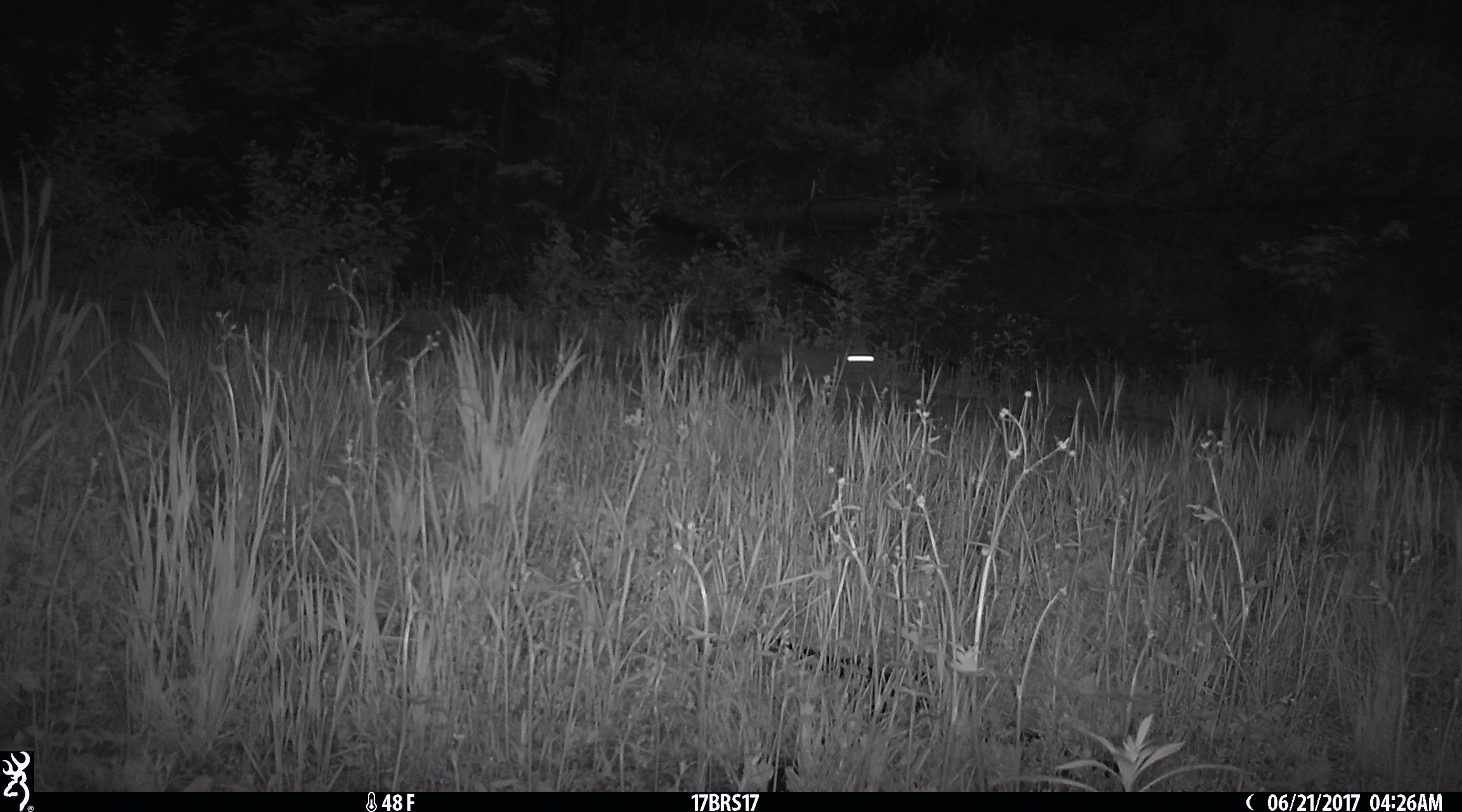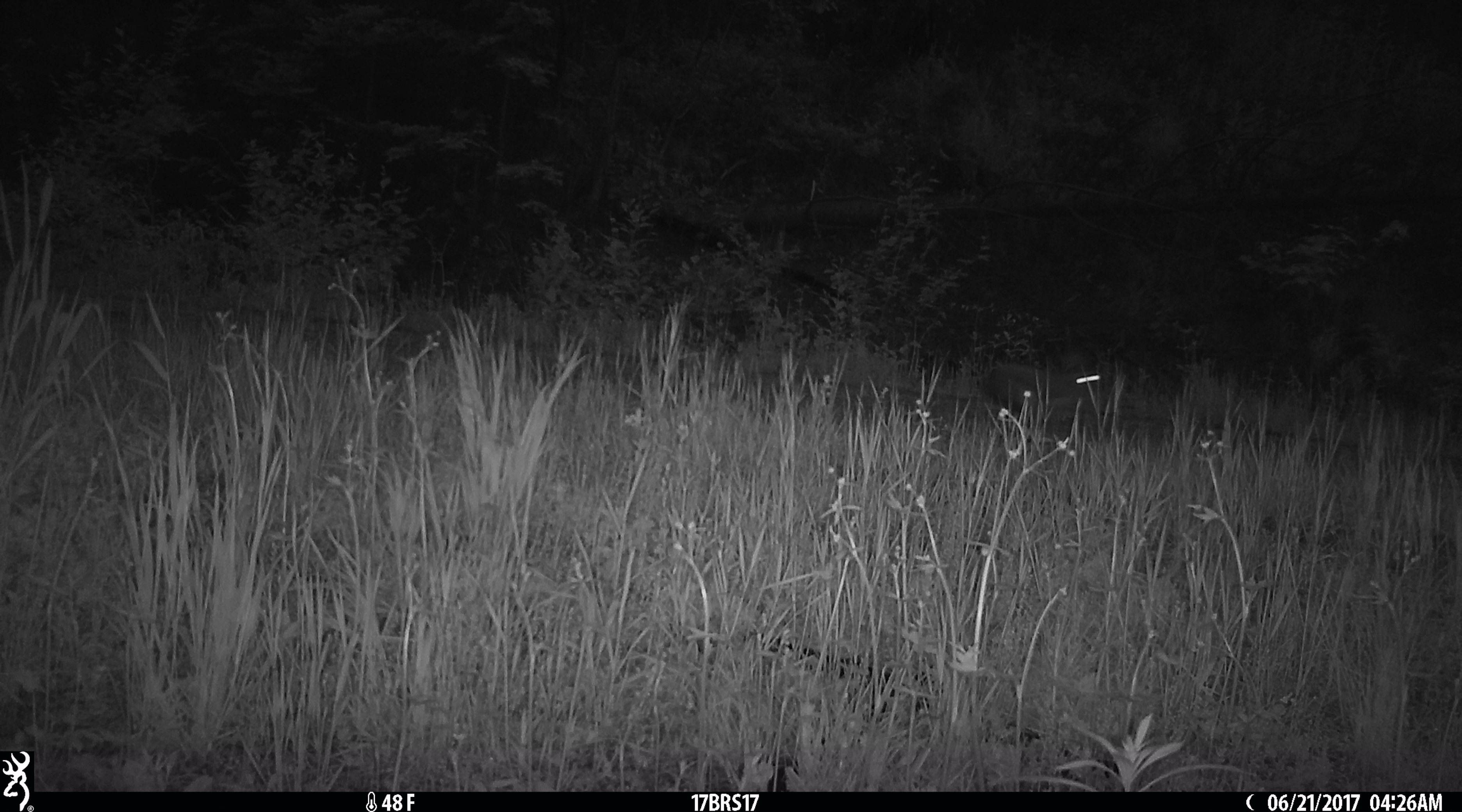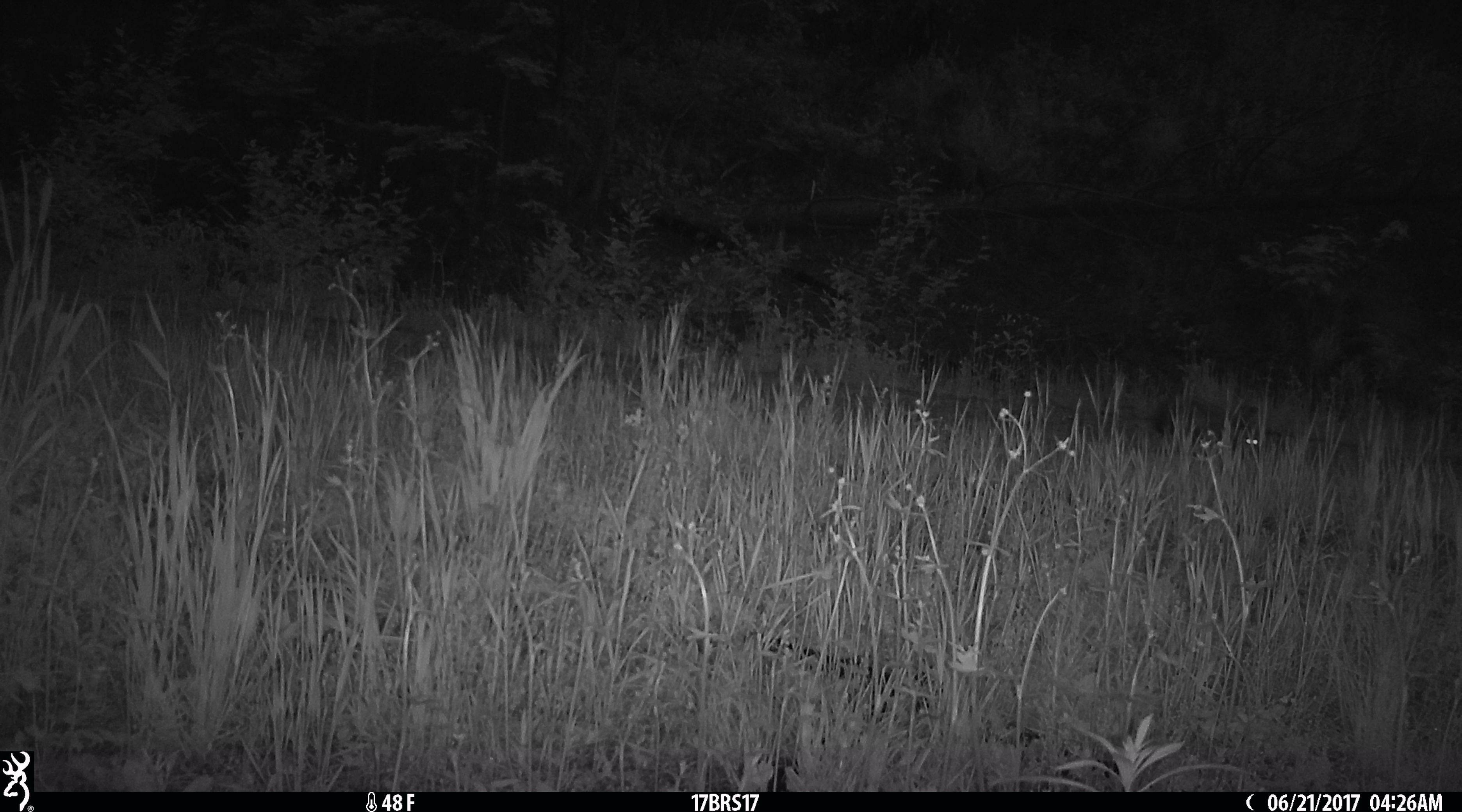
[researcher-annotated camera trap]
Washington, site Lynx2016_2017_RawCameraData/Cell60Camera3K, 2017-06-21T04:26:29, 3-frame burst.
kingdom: Animalia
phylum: Chordata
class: Mammalia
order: Lagomorpha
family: Leporidae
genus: Lepus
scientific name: Lepus americanus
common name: snowshoe hare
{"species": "Lepus americanus (snowshoe hare)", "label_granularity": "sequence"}